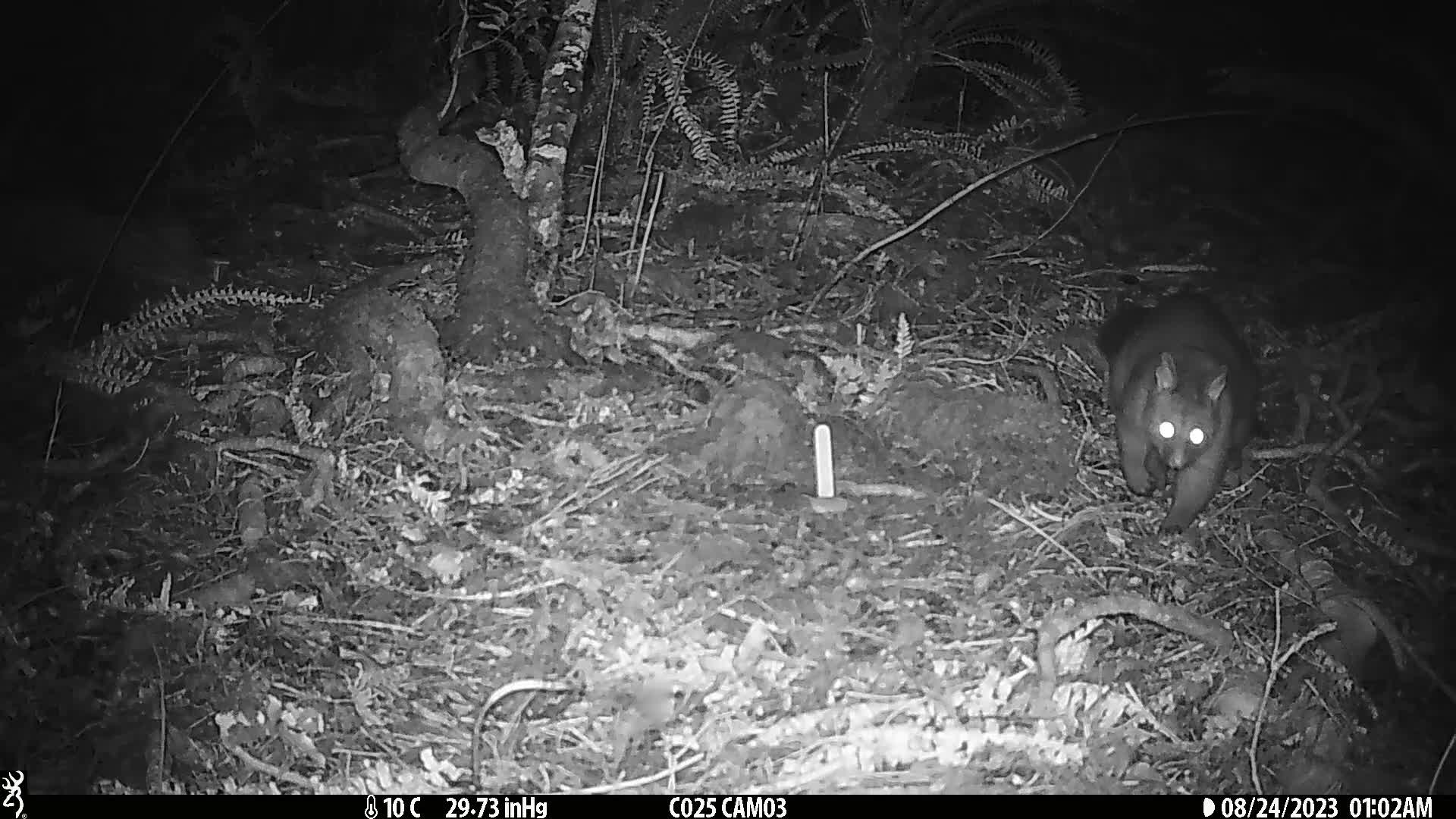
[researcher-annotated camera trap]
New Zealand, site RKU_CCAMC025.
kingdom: Animalia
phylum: Chordata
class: Mammalia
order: Diprotodontia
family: Phalangeridae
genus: Trichosurus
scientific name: Trichosurus vulpecula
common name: common brushtail possum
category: possum